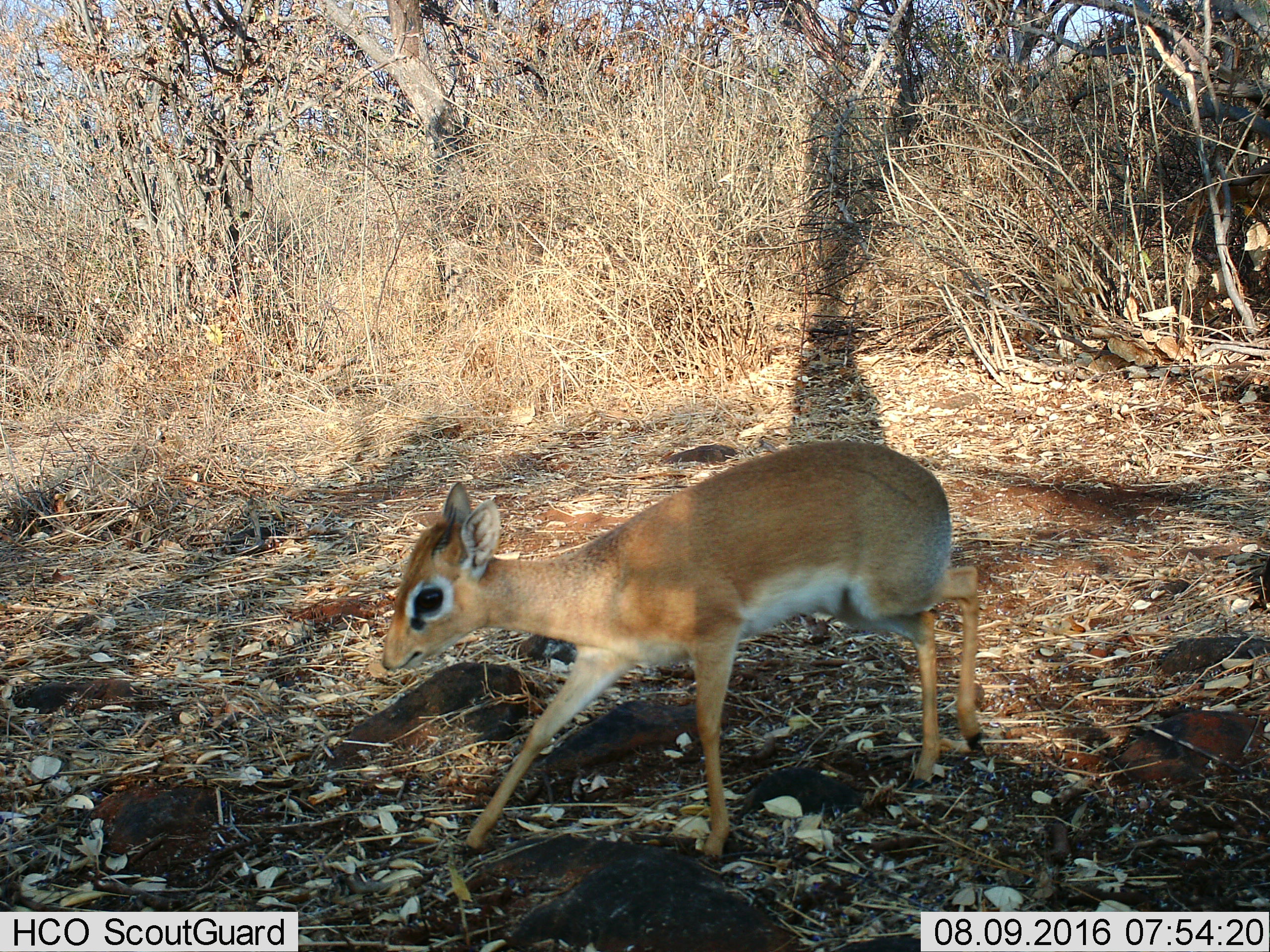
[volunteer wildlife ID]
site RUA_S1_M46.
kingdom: Animalia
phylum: Chordata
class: Mammalia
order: Artiodactyla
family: Bovidae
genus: Madoqua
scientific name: Madoqua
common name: dik-dik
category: dikdik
Dikdik (dik-dik) (Madoqua), count 1. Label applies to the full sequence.